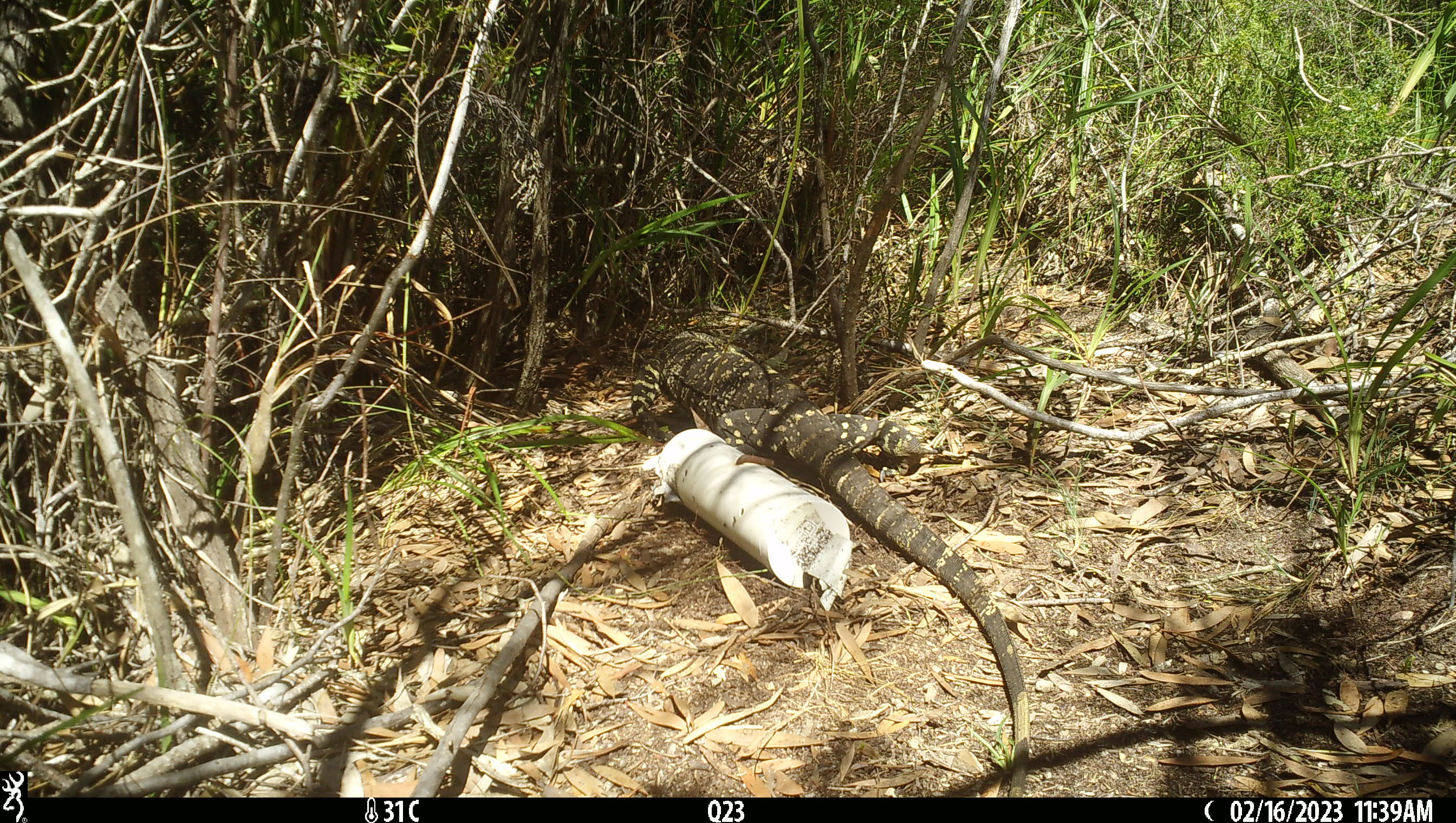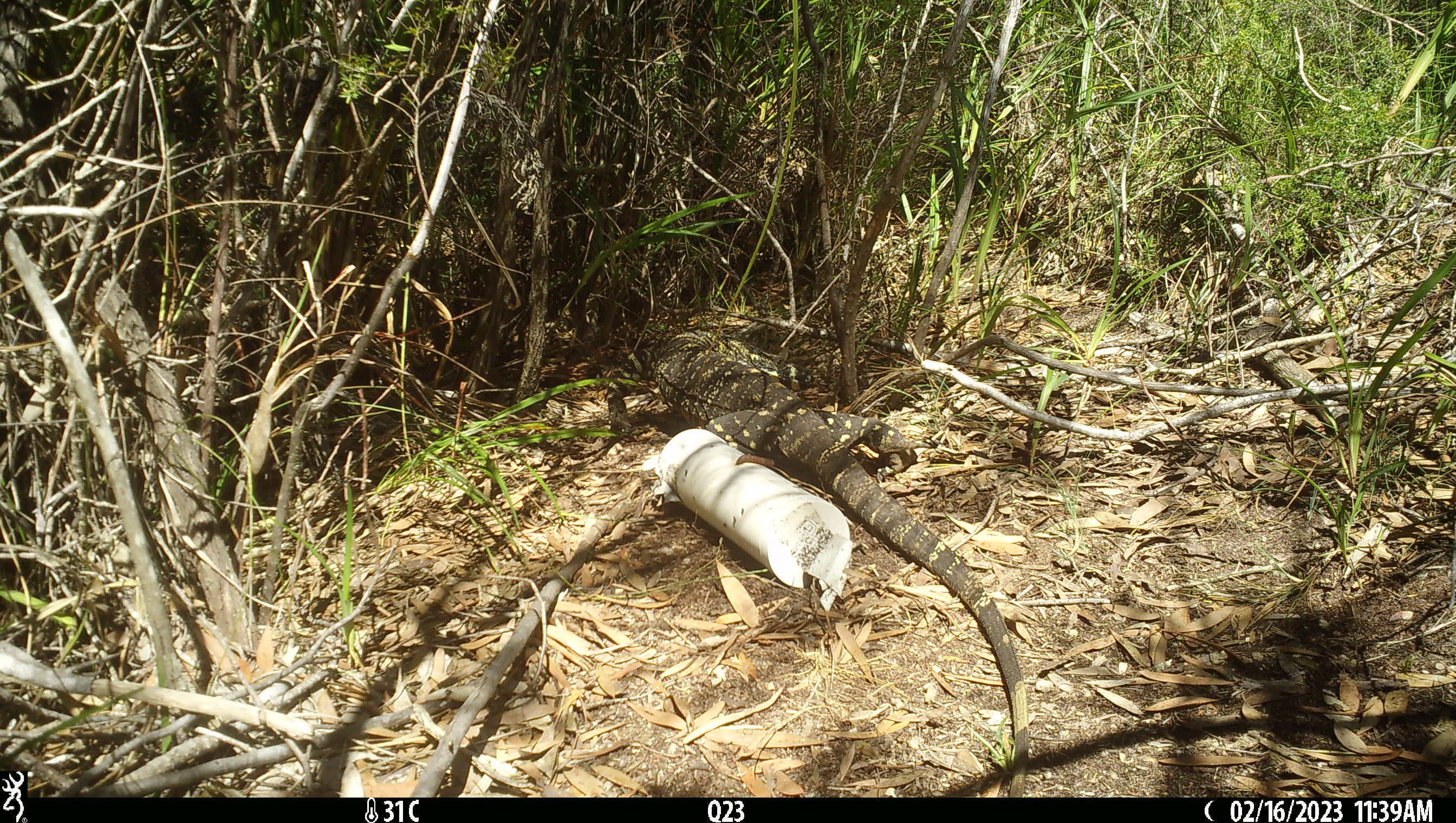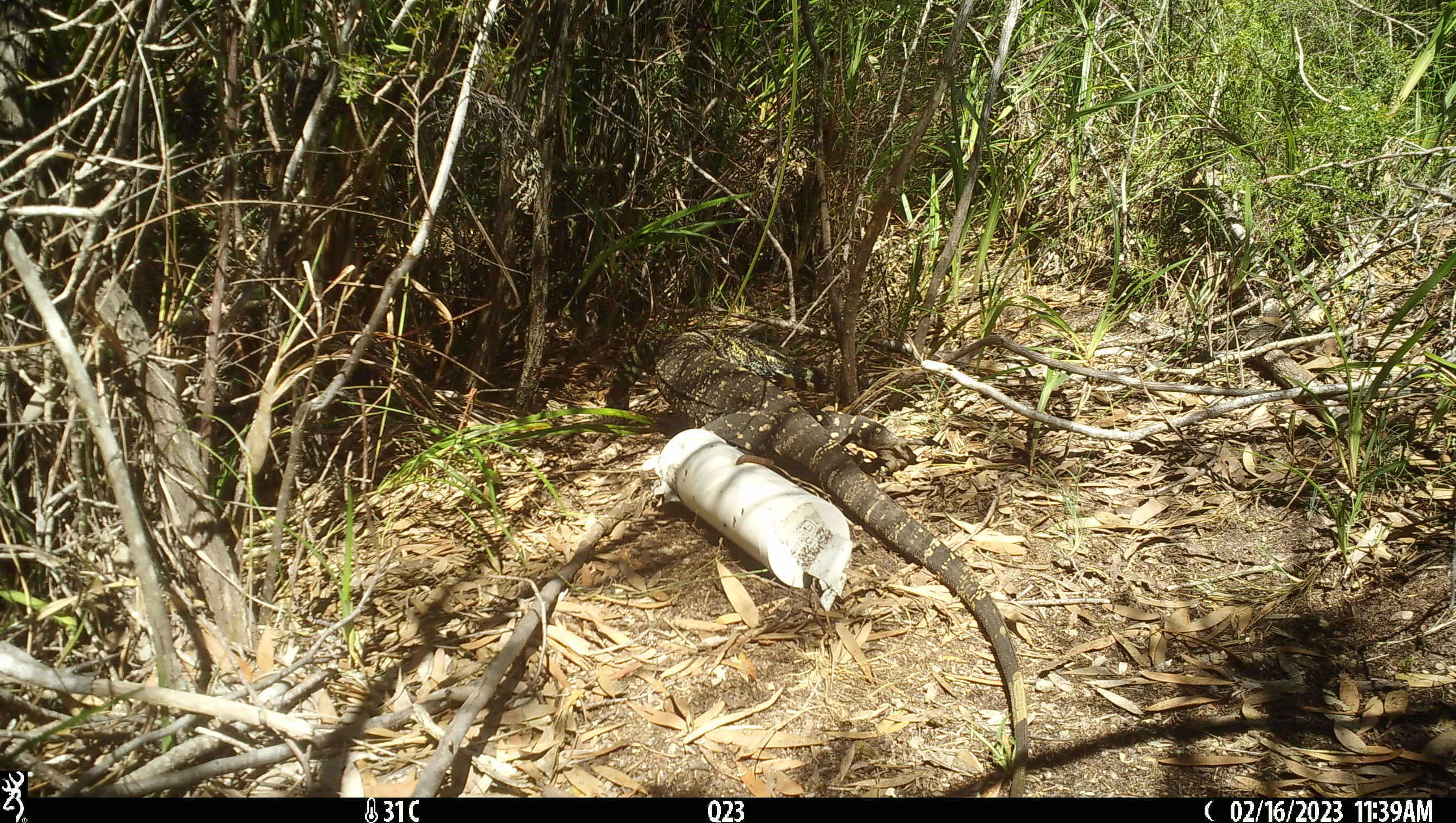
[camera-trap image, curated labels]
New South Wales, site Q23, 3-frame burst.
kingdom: Animalia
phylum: Chordata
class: Reptilia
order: Squamata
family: Varanidae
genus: Varanus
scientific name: Varanus varius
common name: lace monitor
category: goanna